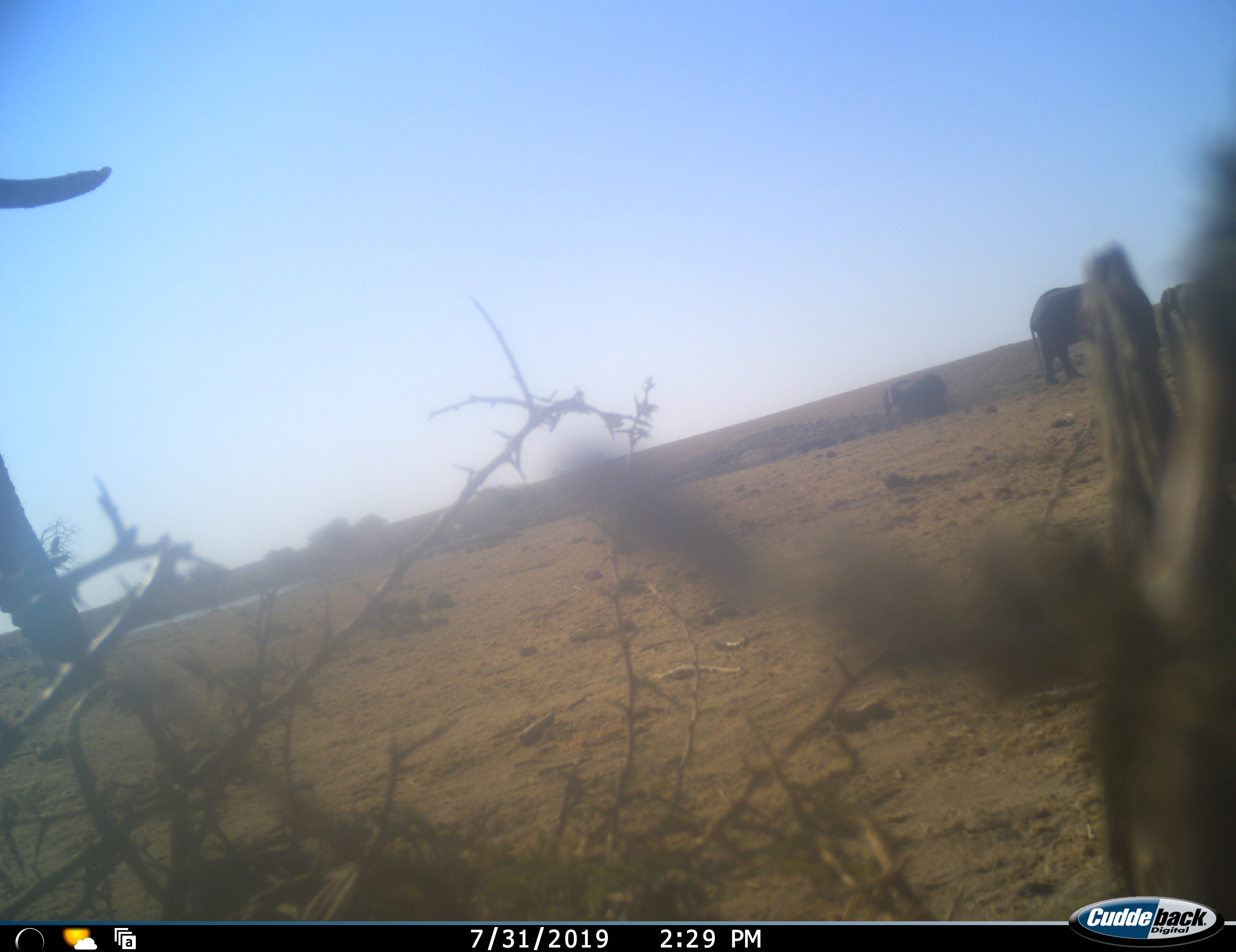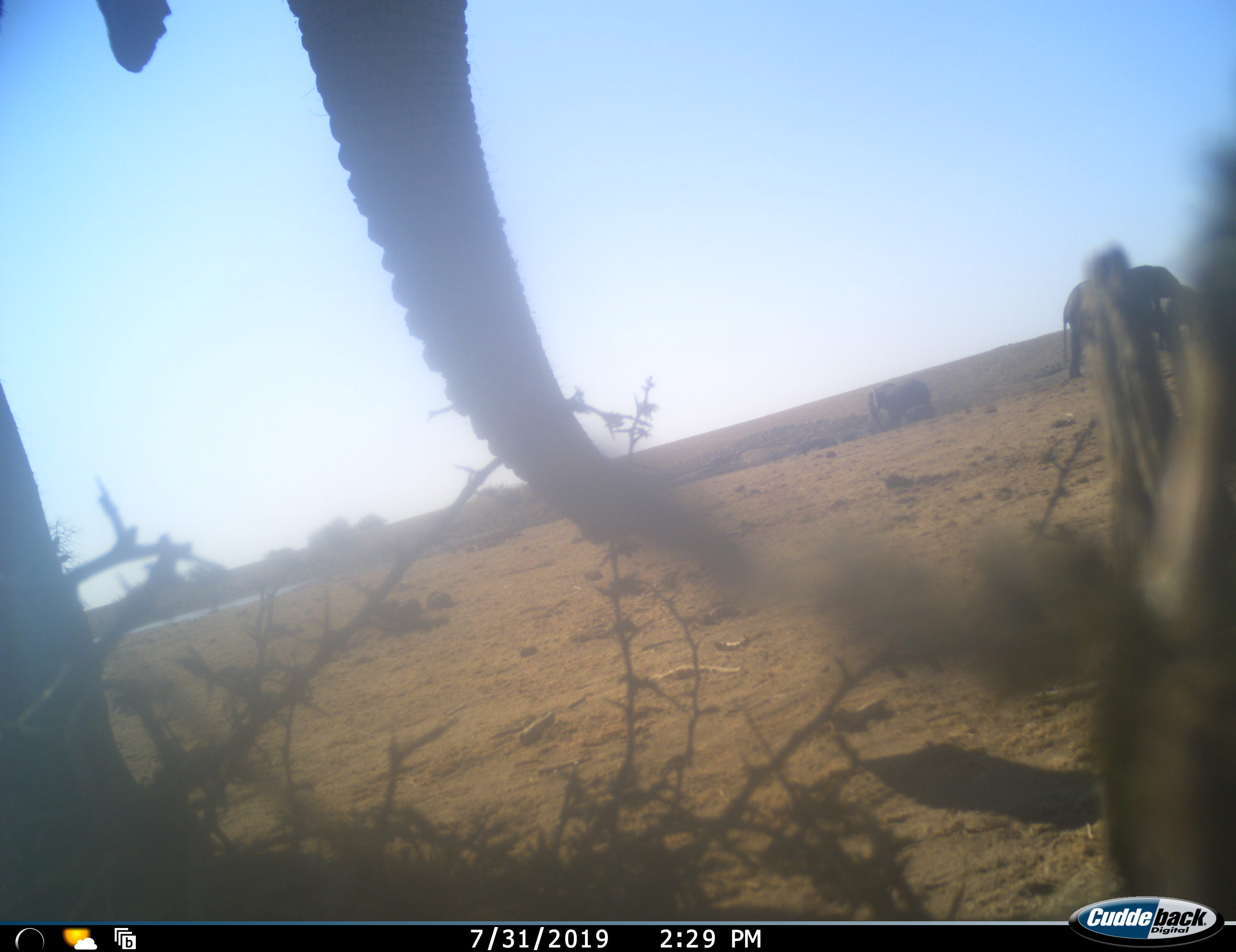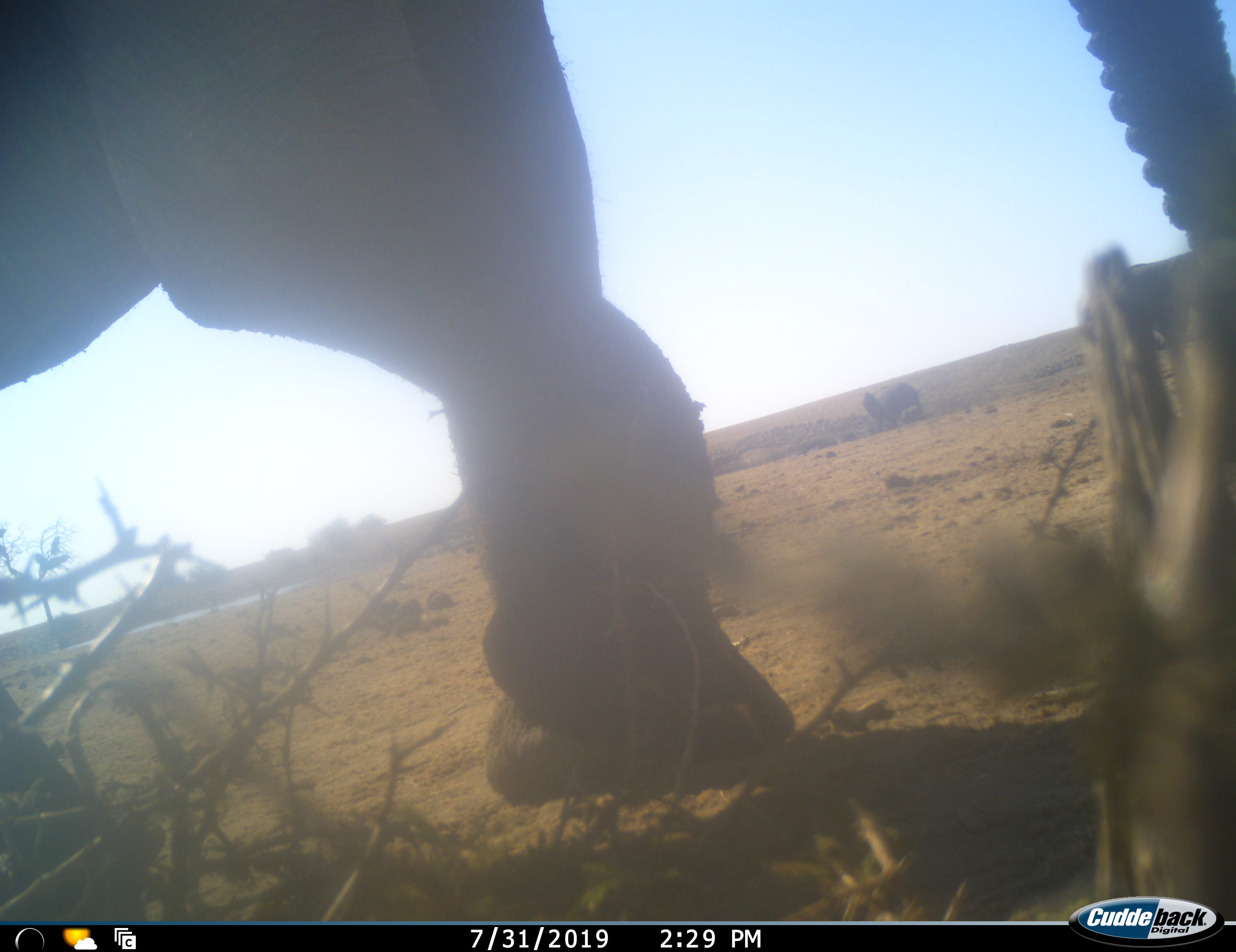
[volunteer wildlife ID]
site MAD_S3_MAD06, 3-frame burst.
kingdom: Animalia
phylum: Chordata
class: Mammalia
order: Proboscidea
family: Elephantidae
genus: Loxodonta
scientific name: Loxodonta africana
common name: african bush elephant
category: elephant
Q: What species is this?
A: Elephant (african bush elephant) (Loxodonta africana).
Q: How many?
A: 4.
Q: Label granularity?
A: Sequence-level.